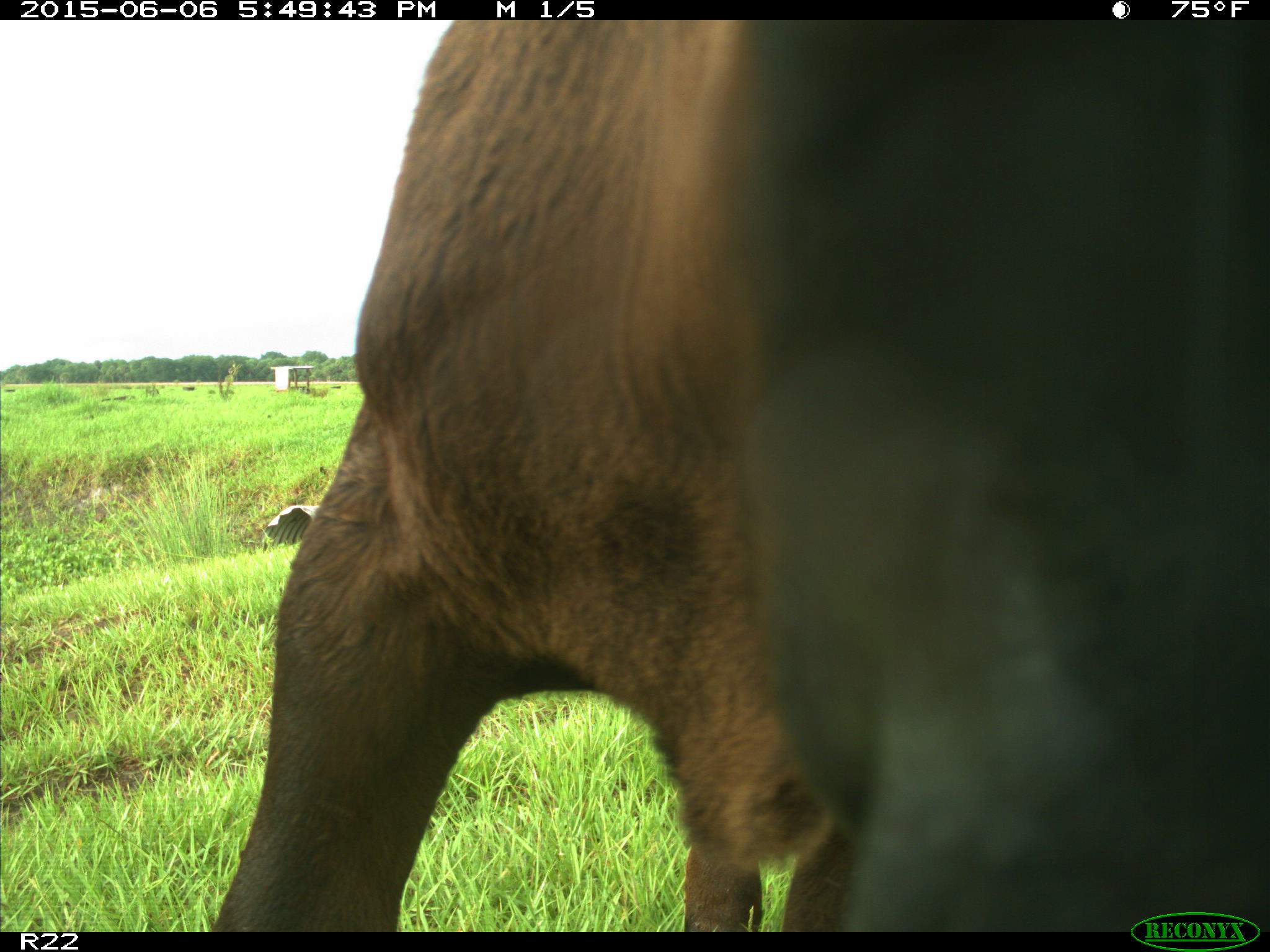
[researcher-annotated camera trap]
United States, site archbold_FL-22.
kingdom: Animalia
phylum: Chordata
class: Mammalia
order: Artiodactyla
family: Bovidae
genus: Bos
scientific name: Bos taurus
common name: domestic cow